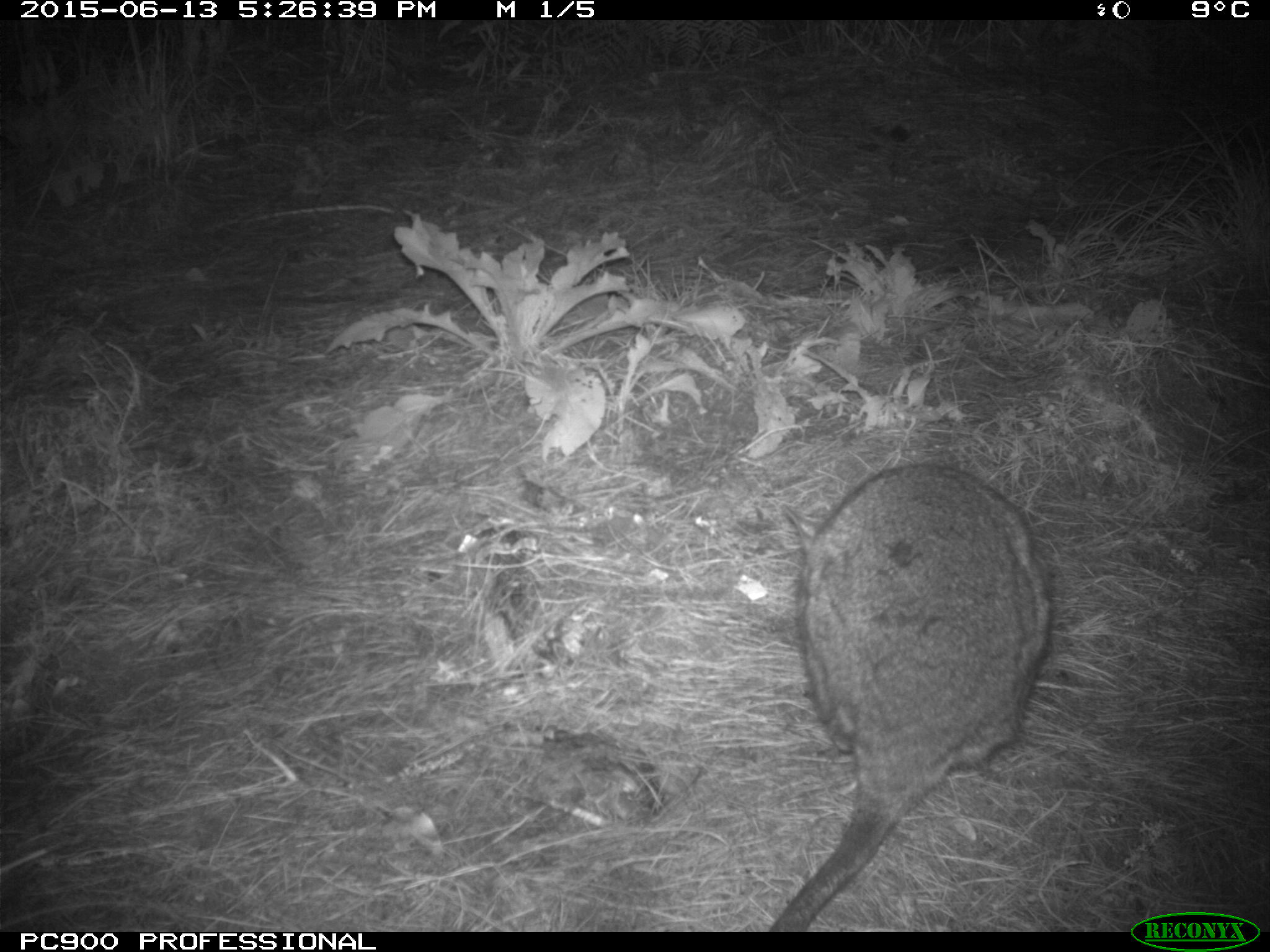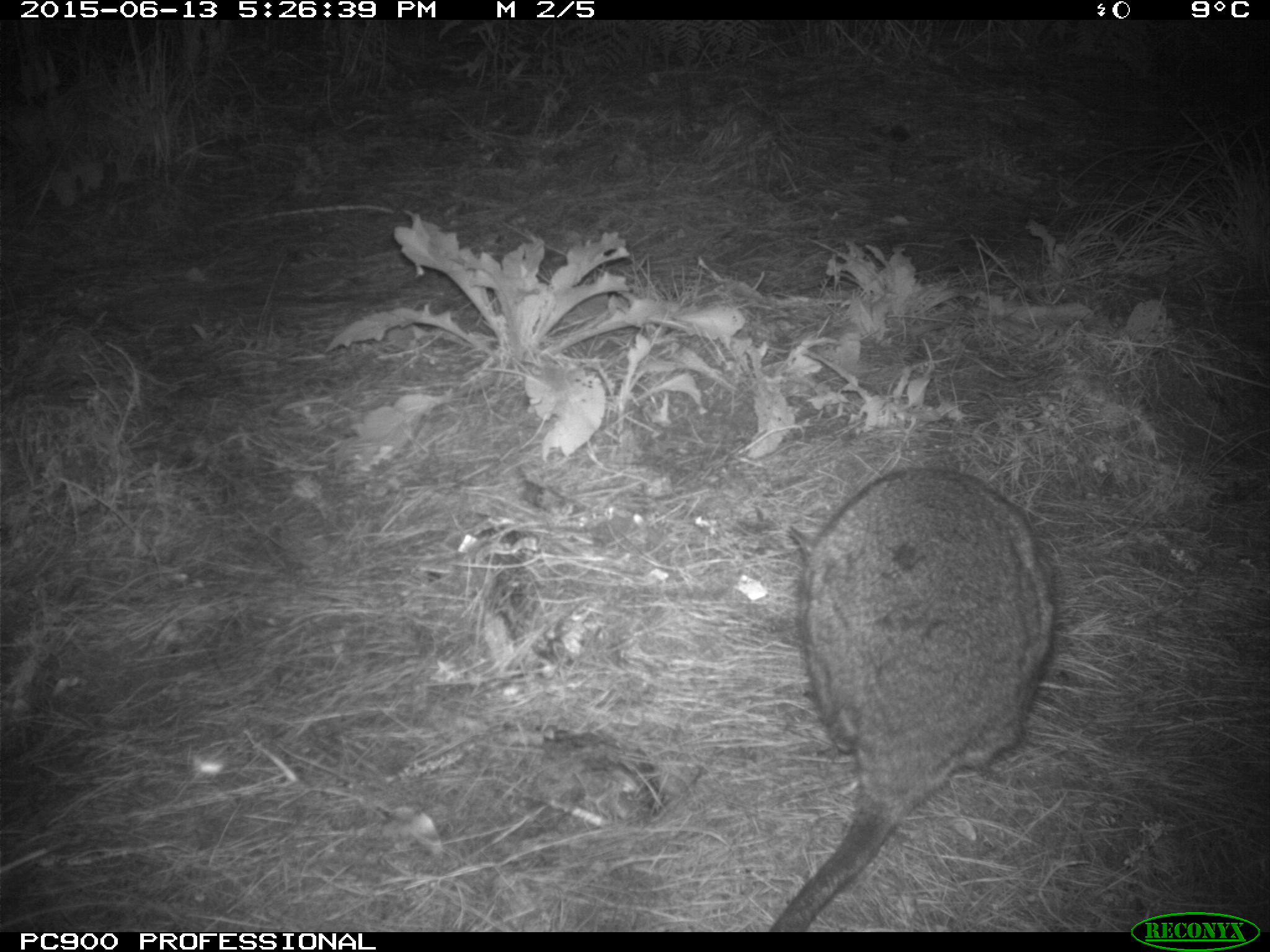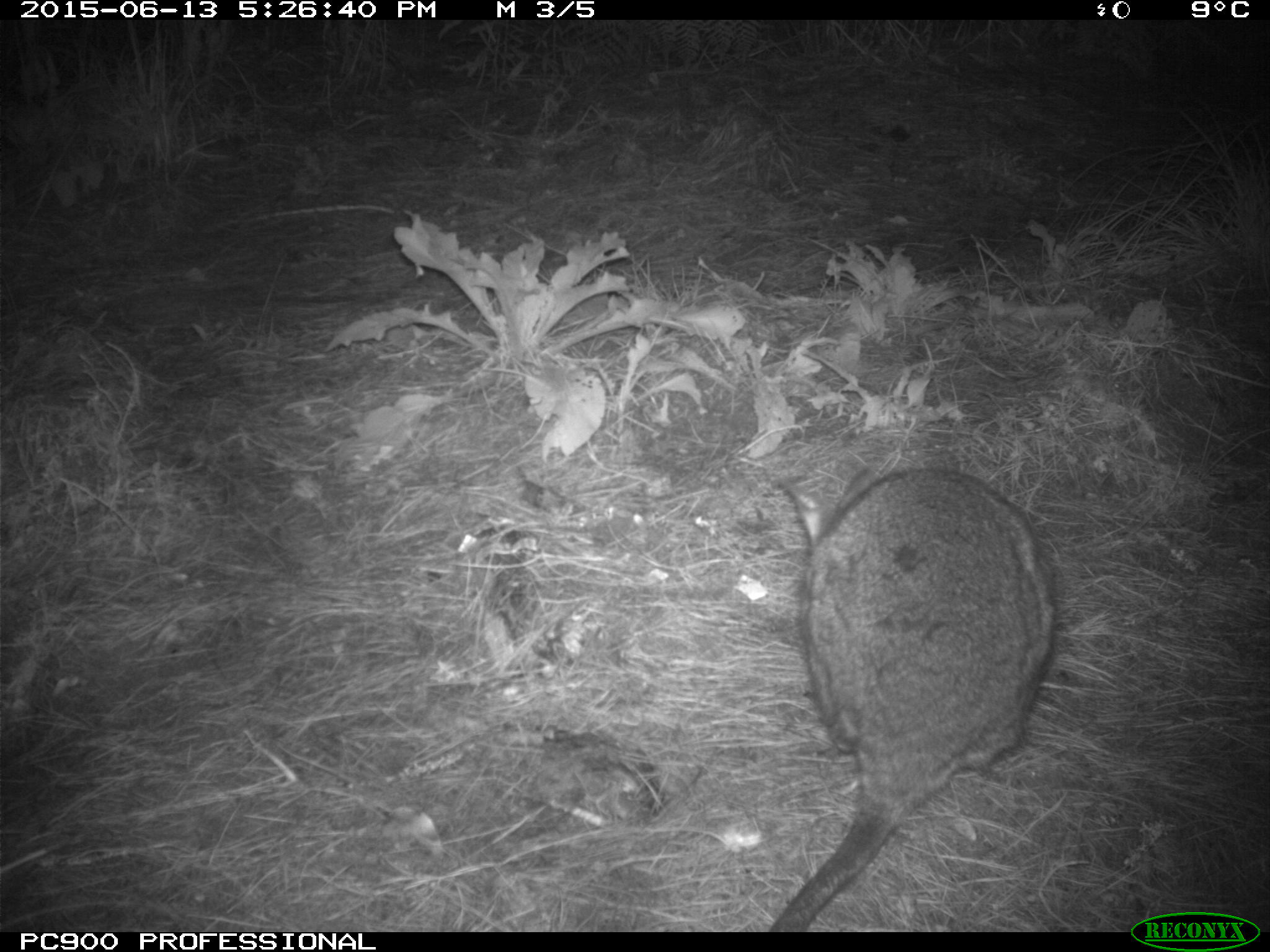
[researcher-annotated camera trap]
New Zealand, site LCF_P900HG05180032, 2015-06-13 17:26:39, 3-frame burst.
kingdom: Animalia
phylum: Chordata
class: Mammalia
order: Diprotodontia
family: Macropodidae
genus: Notamacropus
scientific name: Notamacropus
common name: wallaby